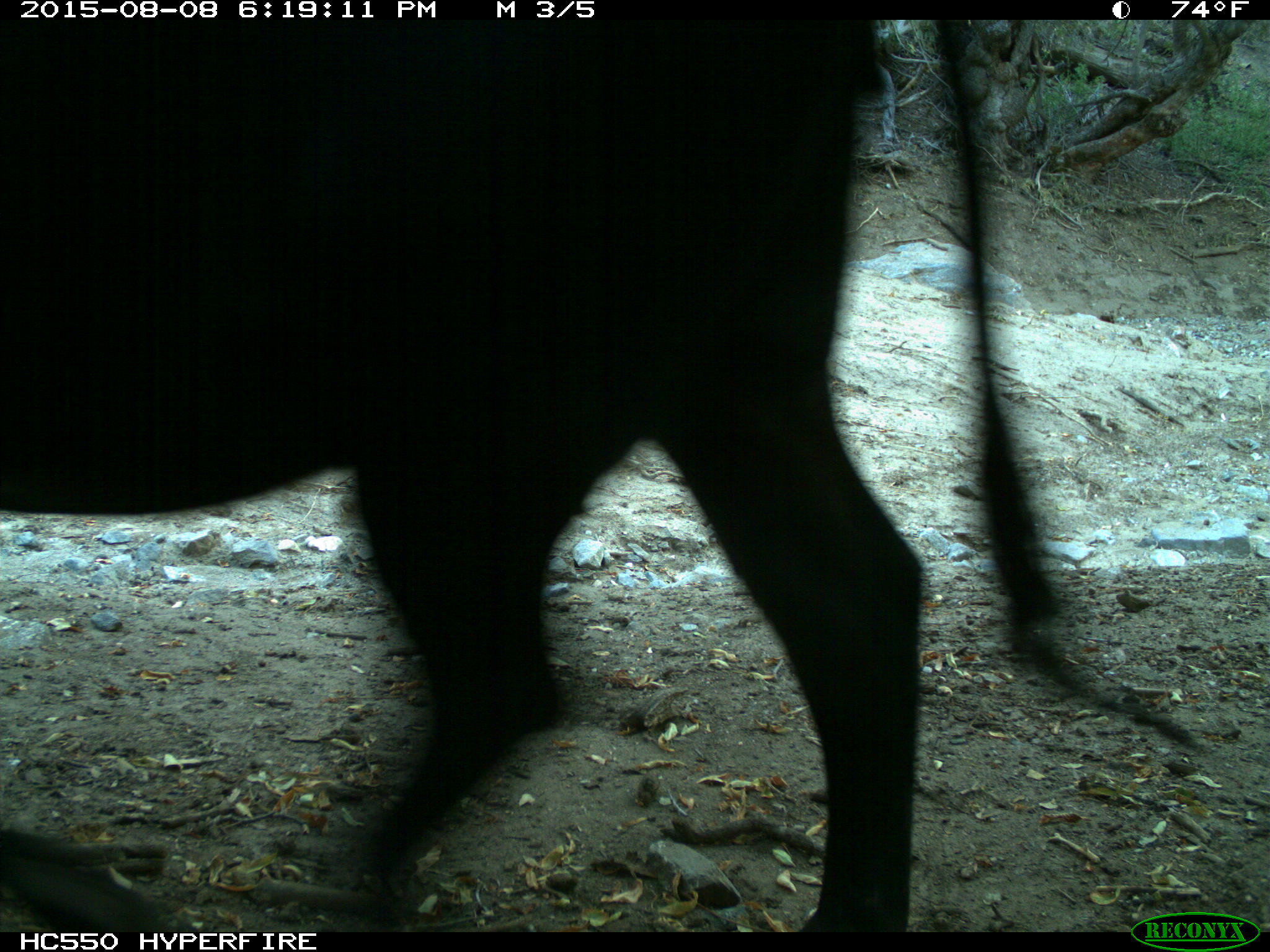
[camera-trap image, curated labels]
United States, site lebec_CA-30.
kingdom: Animalia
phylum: Chordata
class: Mammalia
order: Artiodactyla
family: Bovidae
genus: Bos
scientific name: Bos taurus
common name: domestic cow